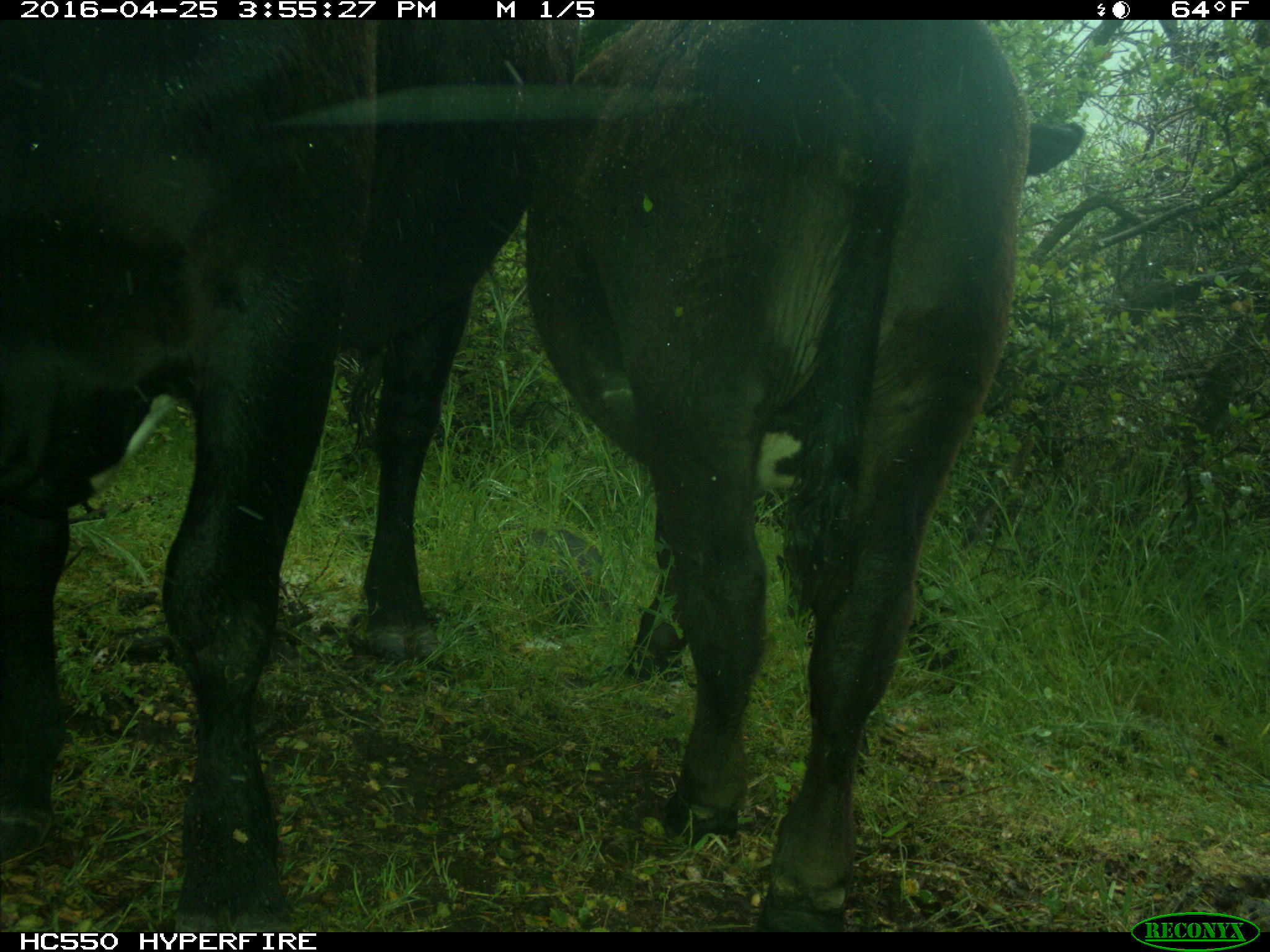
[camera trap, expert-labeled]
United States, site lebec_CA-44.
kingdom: Animalia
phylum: Chordata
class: Mammalia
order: Artiodactyla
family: Bovidae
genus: Bos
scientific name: Bos taurus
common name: domestic cow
Bos taurus (domestic cow).